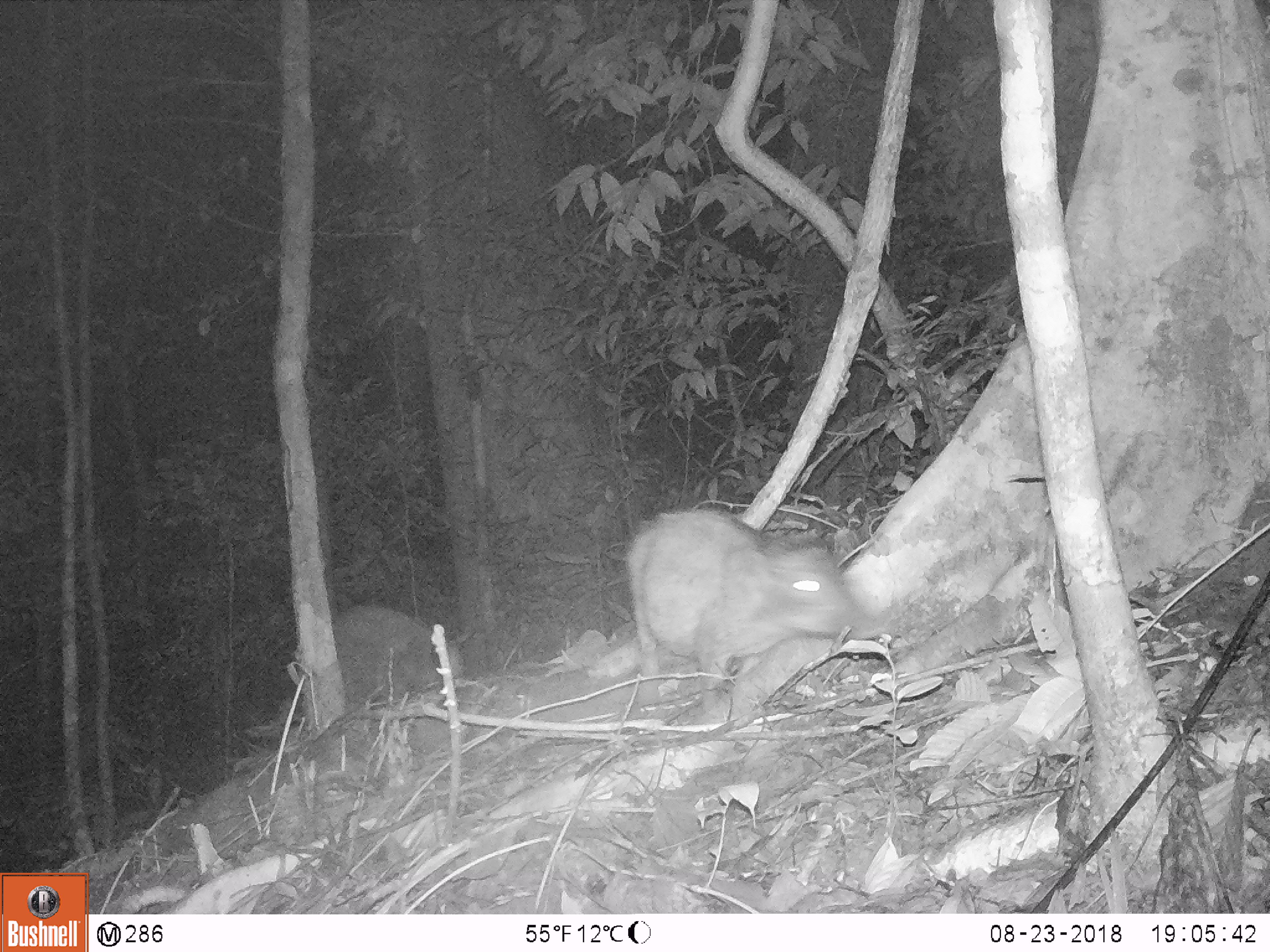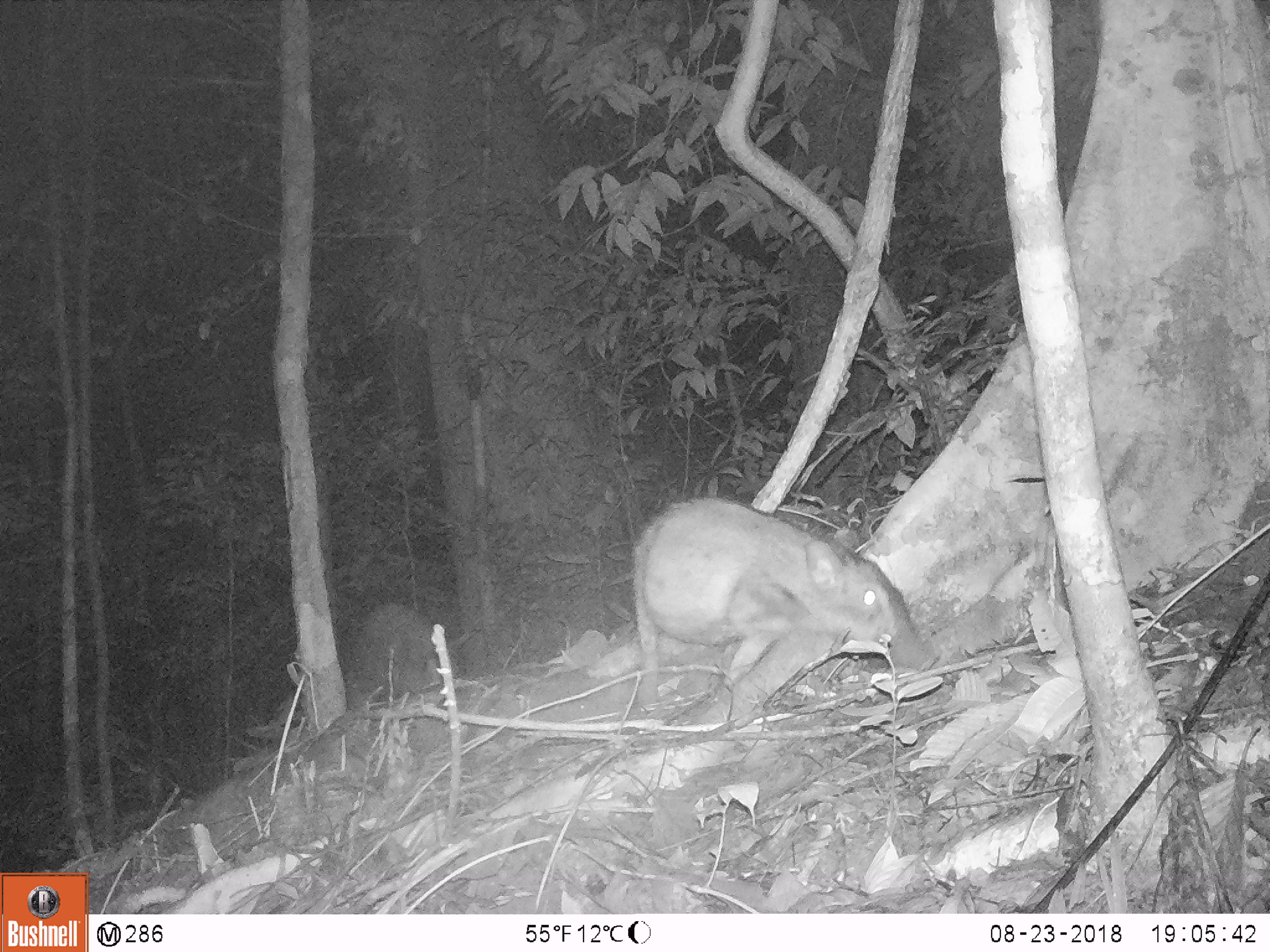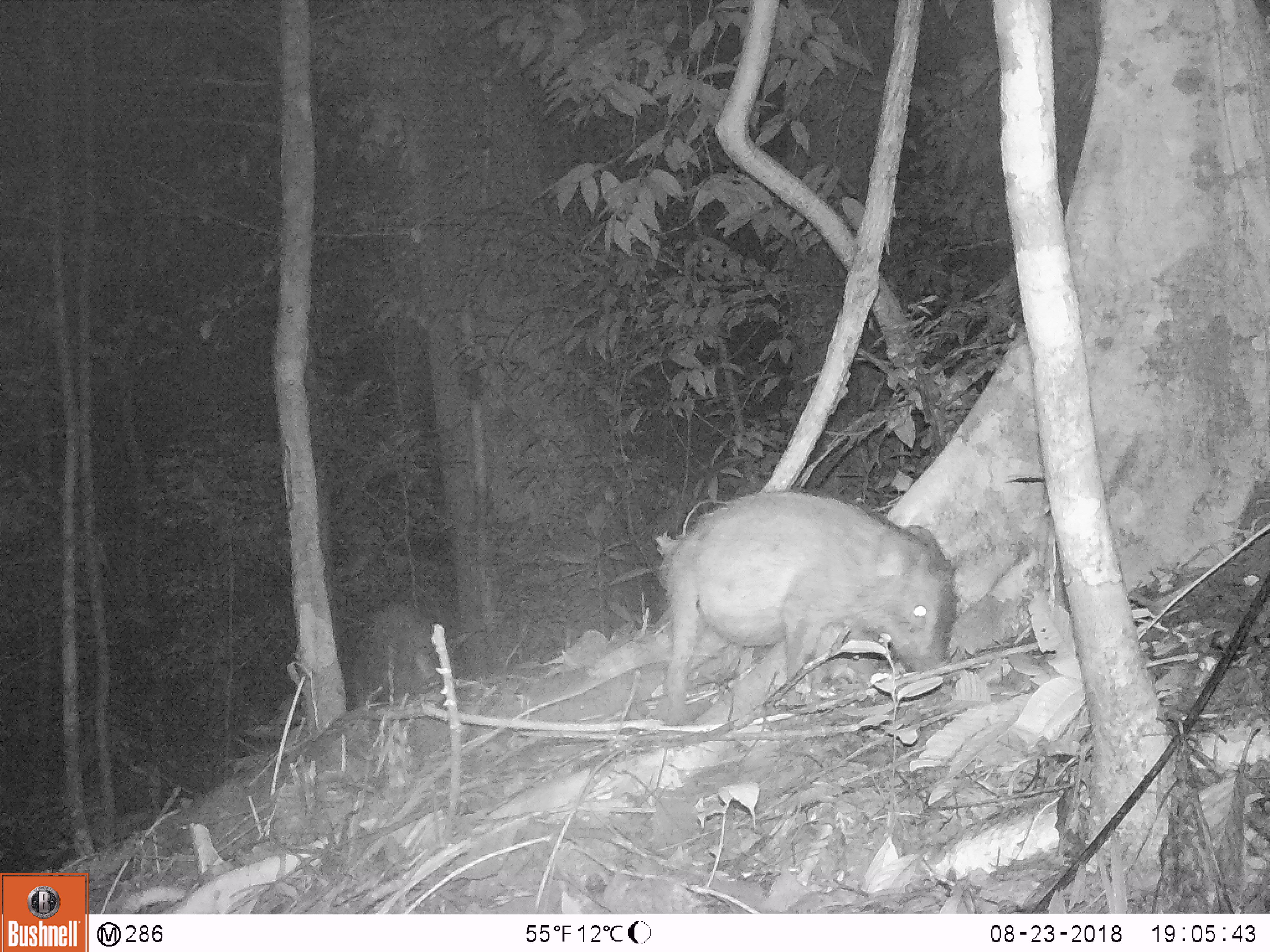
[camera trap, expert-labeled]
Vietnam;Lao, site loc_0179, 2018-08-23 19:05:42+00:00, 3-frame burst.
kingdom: Animalia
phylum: Chordata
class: Mammalia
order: Artiodactyla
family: Suidae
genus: Sus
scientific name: Sus scrofa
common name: eurasian wild pig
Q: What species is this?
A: Eurasian wild pig (Sus scrofa).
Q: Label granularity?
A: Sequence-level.